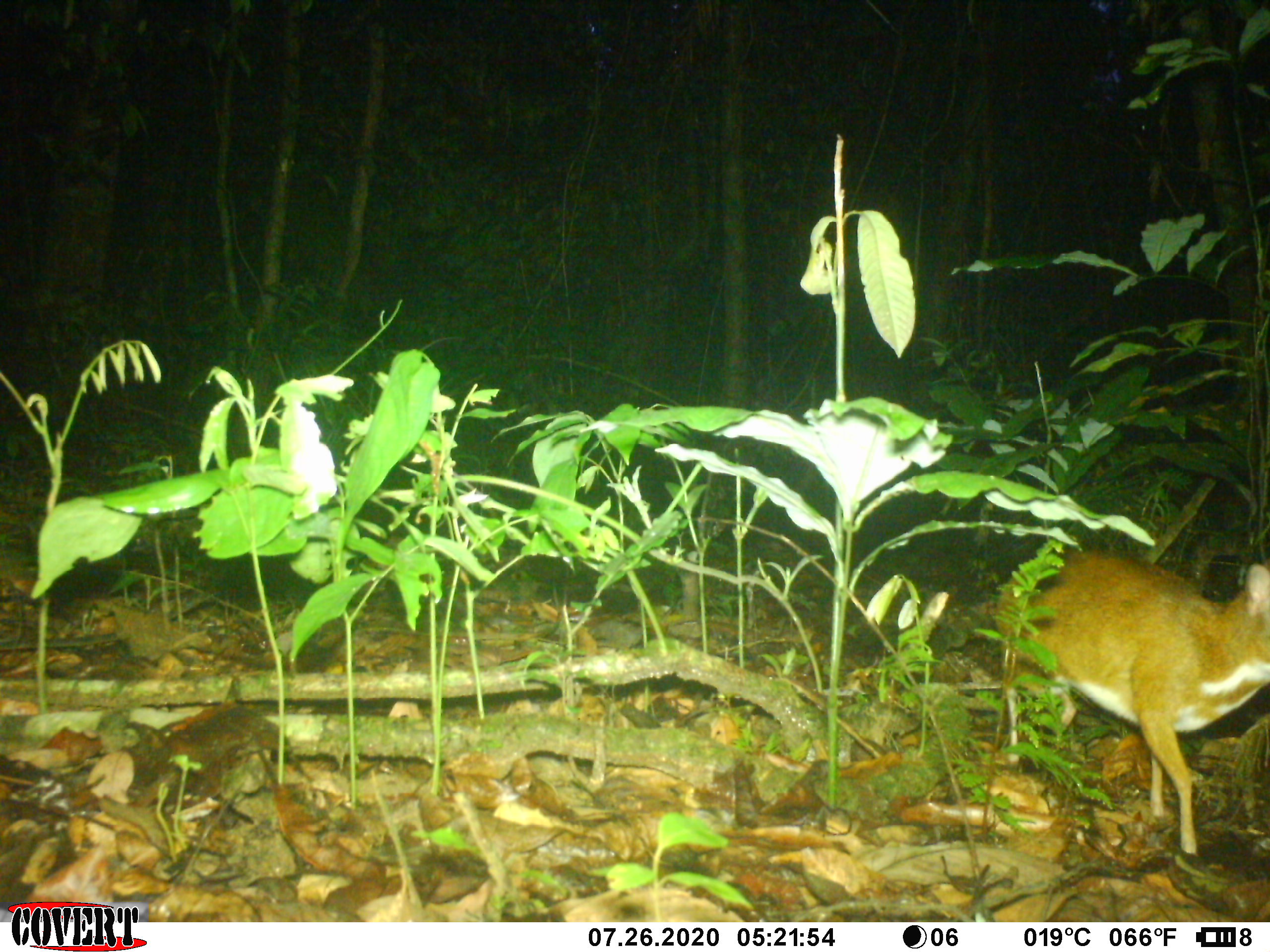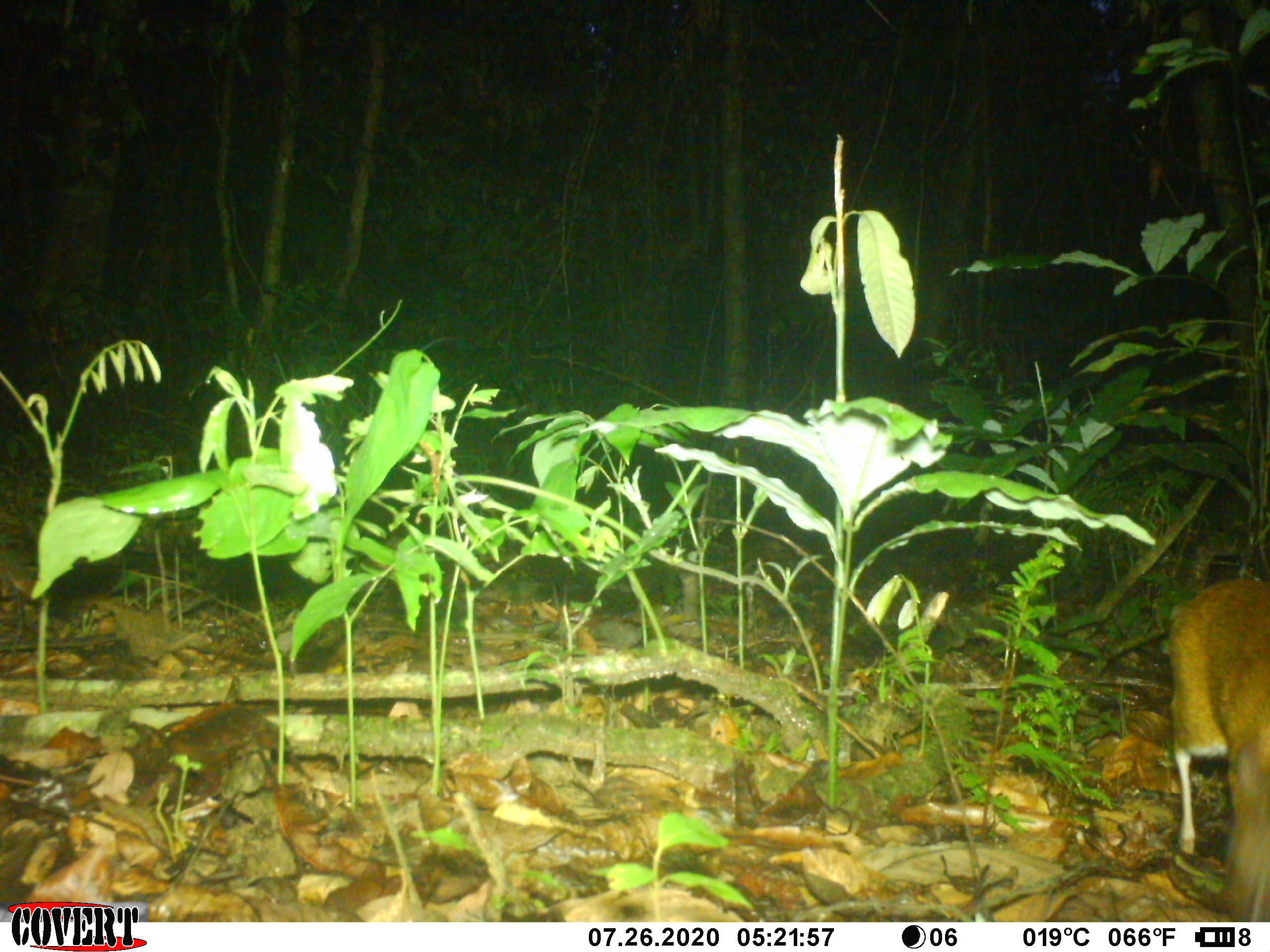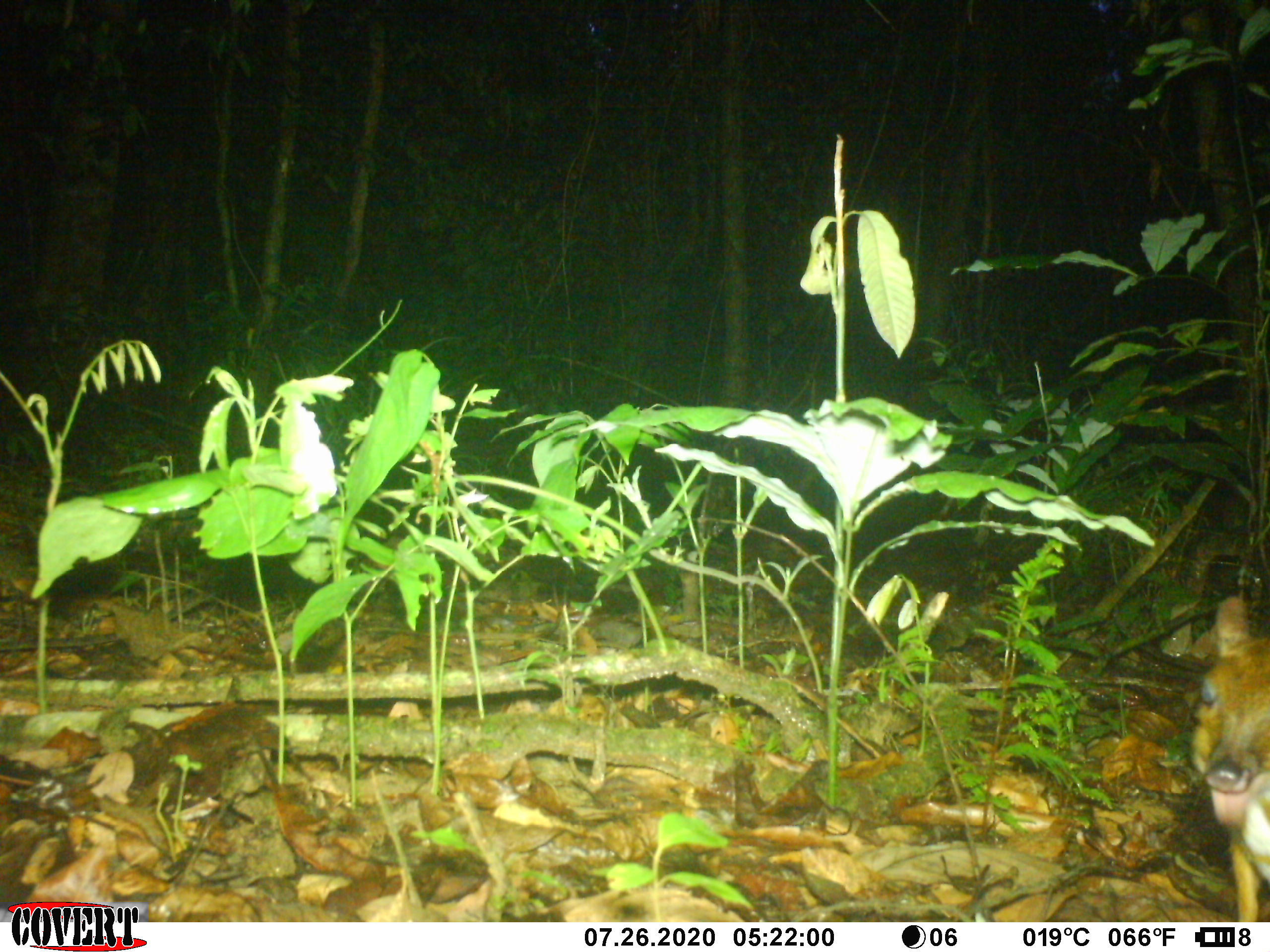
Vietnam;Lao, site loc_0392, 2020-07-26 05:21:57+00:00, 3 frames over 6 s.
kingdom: Animalia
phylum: Chordata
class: Mammalia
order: Artiodactyla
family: Tragulidae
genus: Moschiola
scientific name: Moschiola meminna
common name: chevrotain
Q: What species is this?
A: Chevrotain (Moschiola meminna).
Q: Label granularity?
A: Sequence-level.